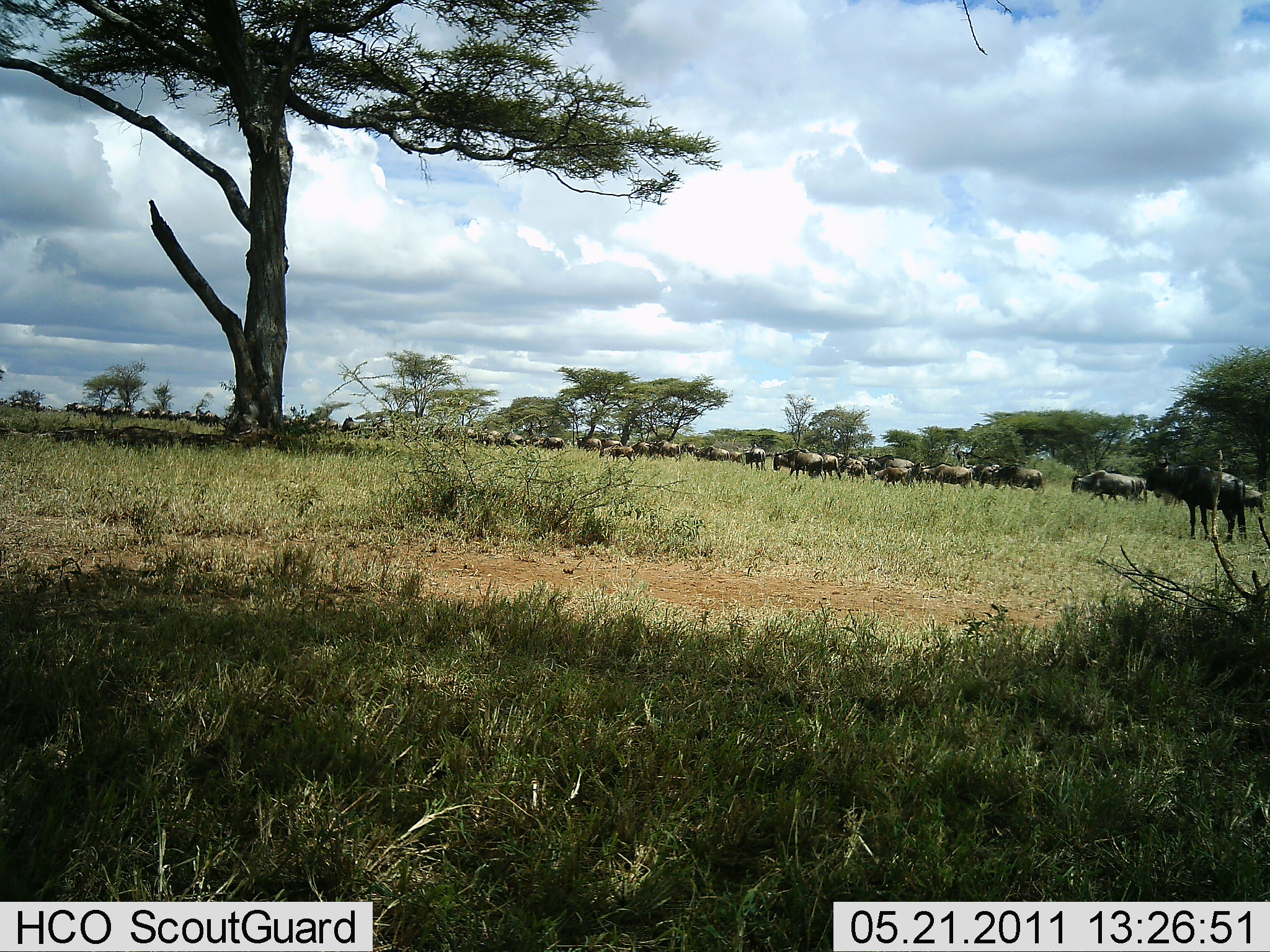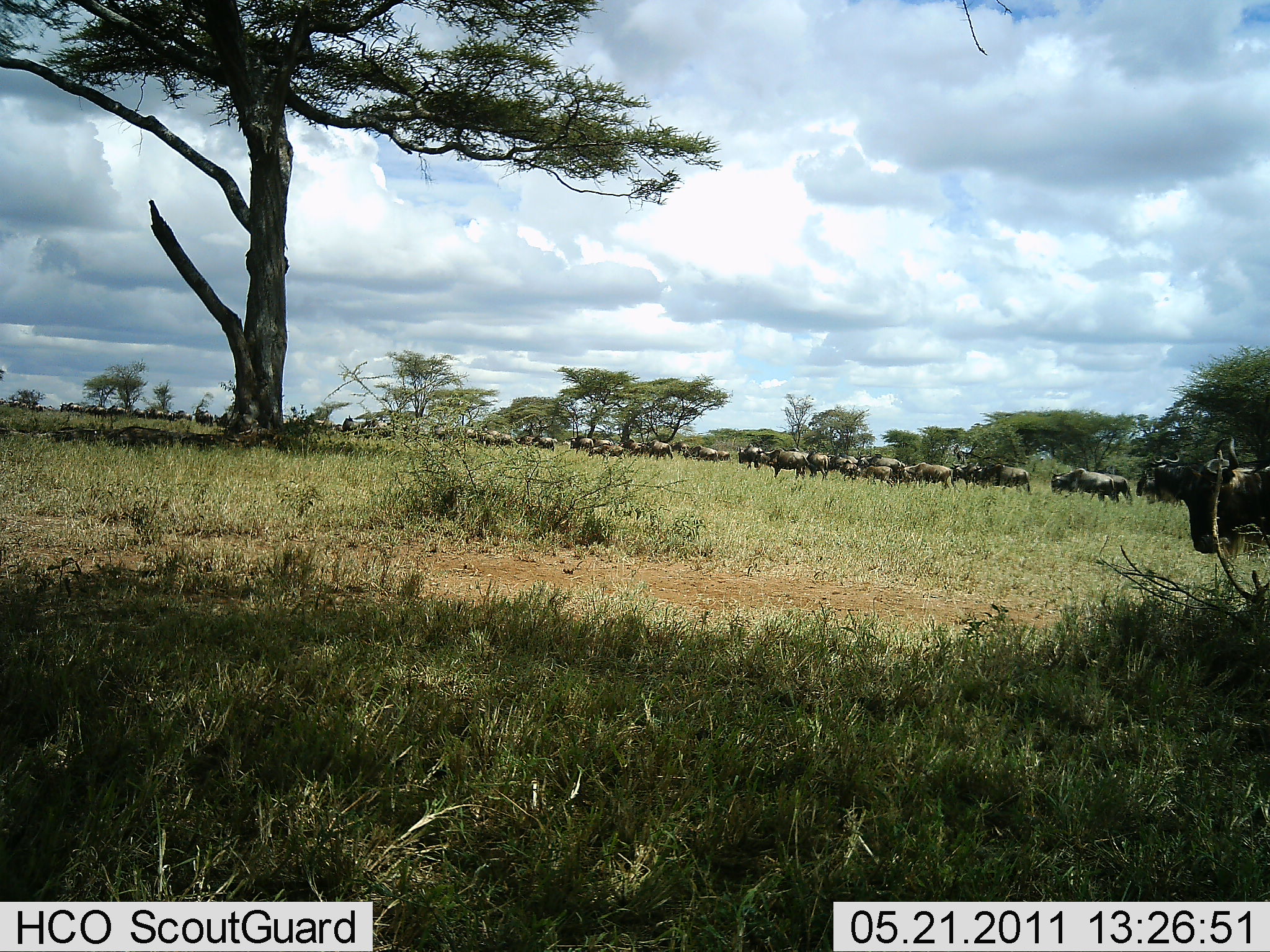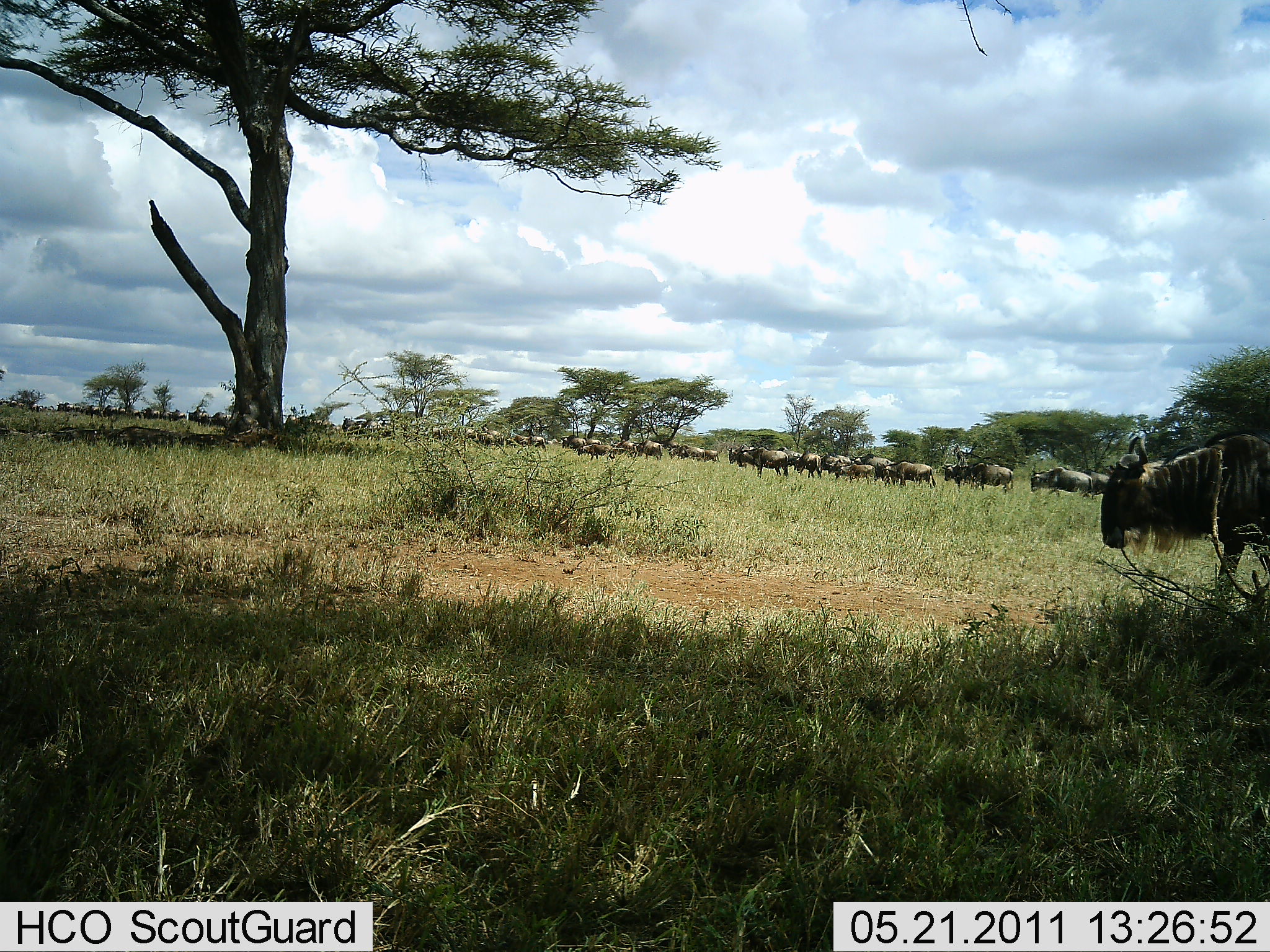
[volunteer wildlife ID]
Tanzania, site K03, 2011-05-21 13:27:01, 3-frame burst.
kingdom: Animalia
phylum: Chordata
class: Mammalia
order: Artiodactyla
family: Bovidae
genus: Connochaetes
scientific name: Connochaetes taurinus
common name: blue wildebeest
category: wildebeest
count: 11-50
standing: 7%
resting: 0%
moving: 93%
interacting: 0%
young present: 0%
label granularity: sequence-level